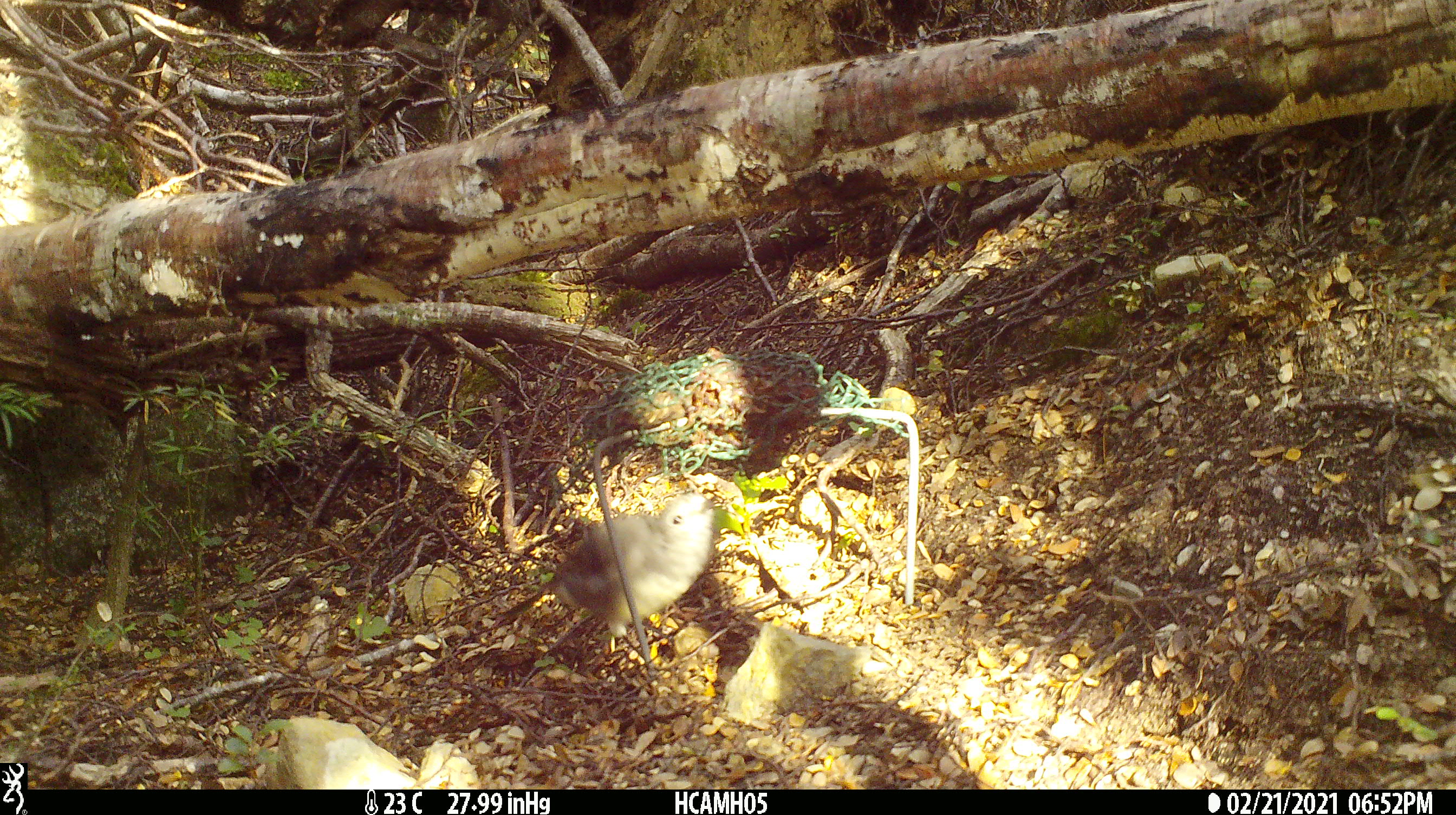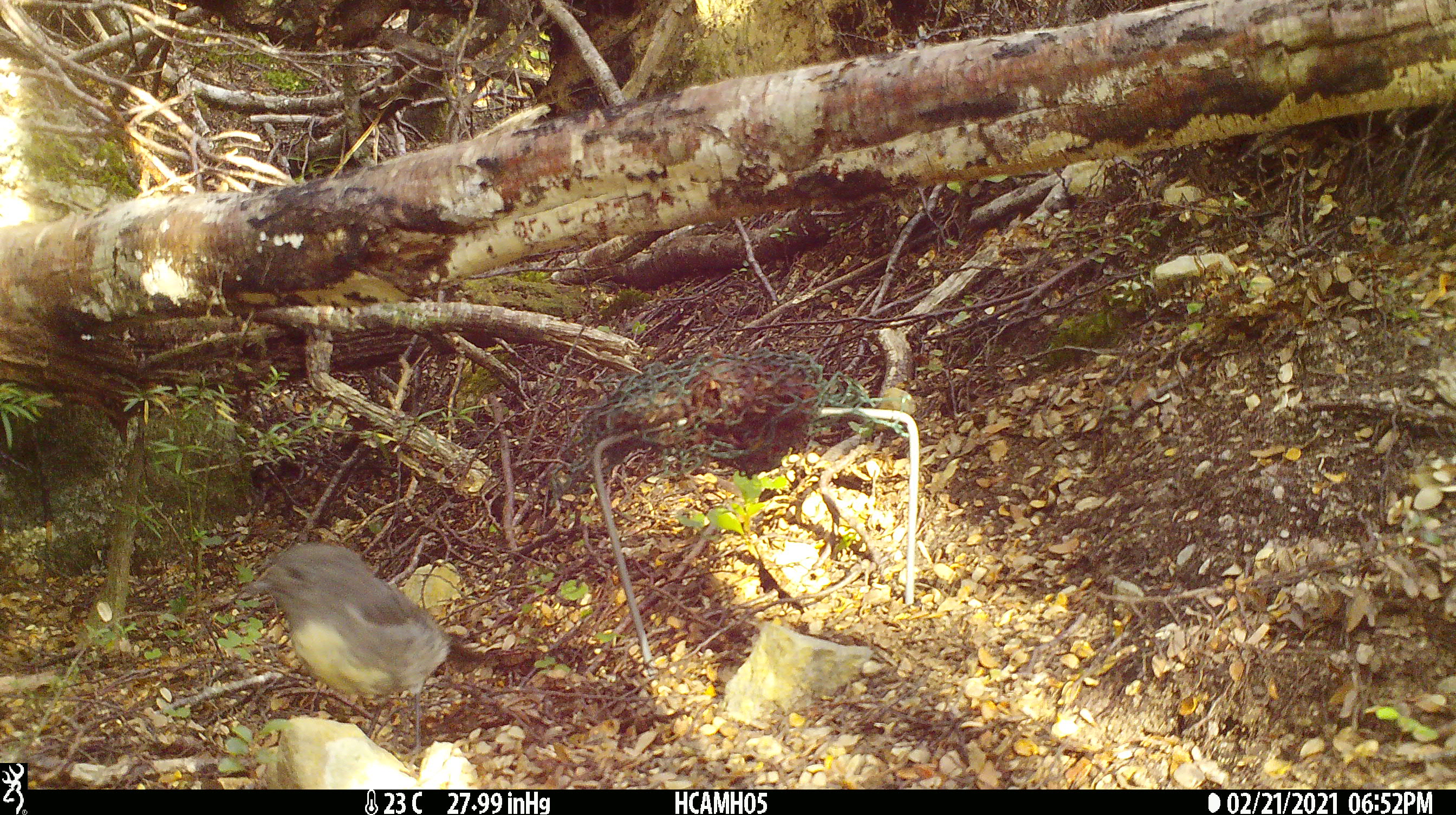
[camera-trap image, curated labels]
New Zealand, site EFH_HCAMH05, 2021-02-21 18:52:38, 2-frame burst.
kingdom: Animalia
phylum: Chordata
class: Aves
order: Passeriformes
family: Petroicidae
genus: Petroica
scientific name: Petroica australis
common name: new zealand robin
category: robin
Robin (new zealand robin) (Petroica australis).